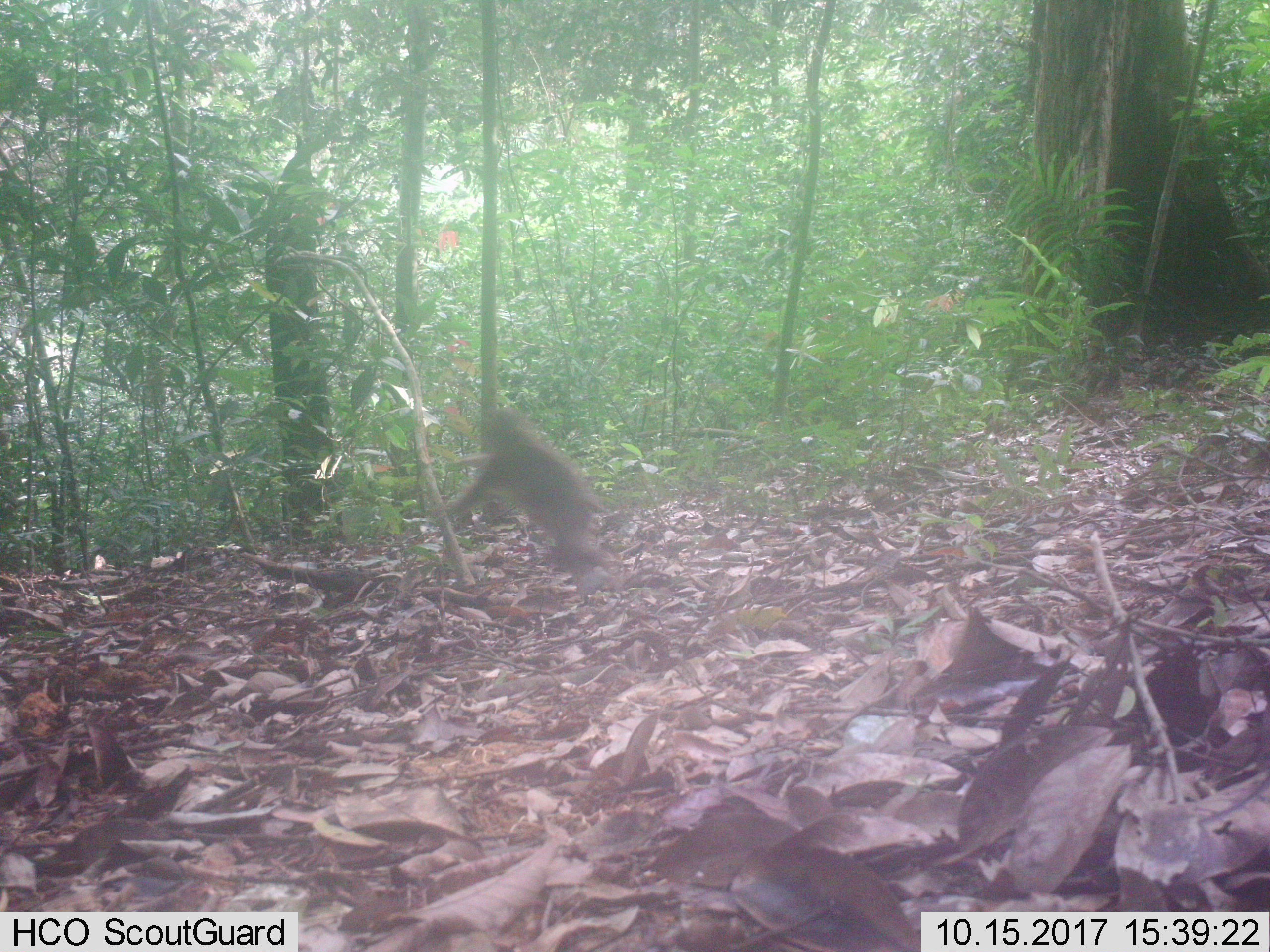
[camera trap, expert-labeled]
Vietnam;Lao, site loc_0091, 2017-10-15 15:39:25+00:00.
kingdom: Animalia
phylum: Chordata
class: Mammalia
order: Primates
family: Cercopithecidae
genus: Macaca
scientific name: Macaca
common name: macaque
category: unidentified macaque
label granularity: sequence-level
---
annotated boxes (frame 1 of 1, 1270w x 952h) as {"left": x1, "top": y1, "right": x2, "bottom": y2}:
unidentified macaque: {"left": 431, "top": 403, "right": 620, "bottom": 598}